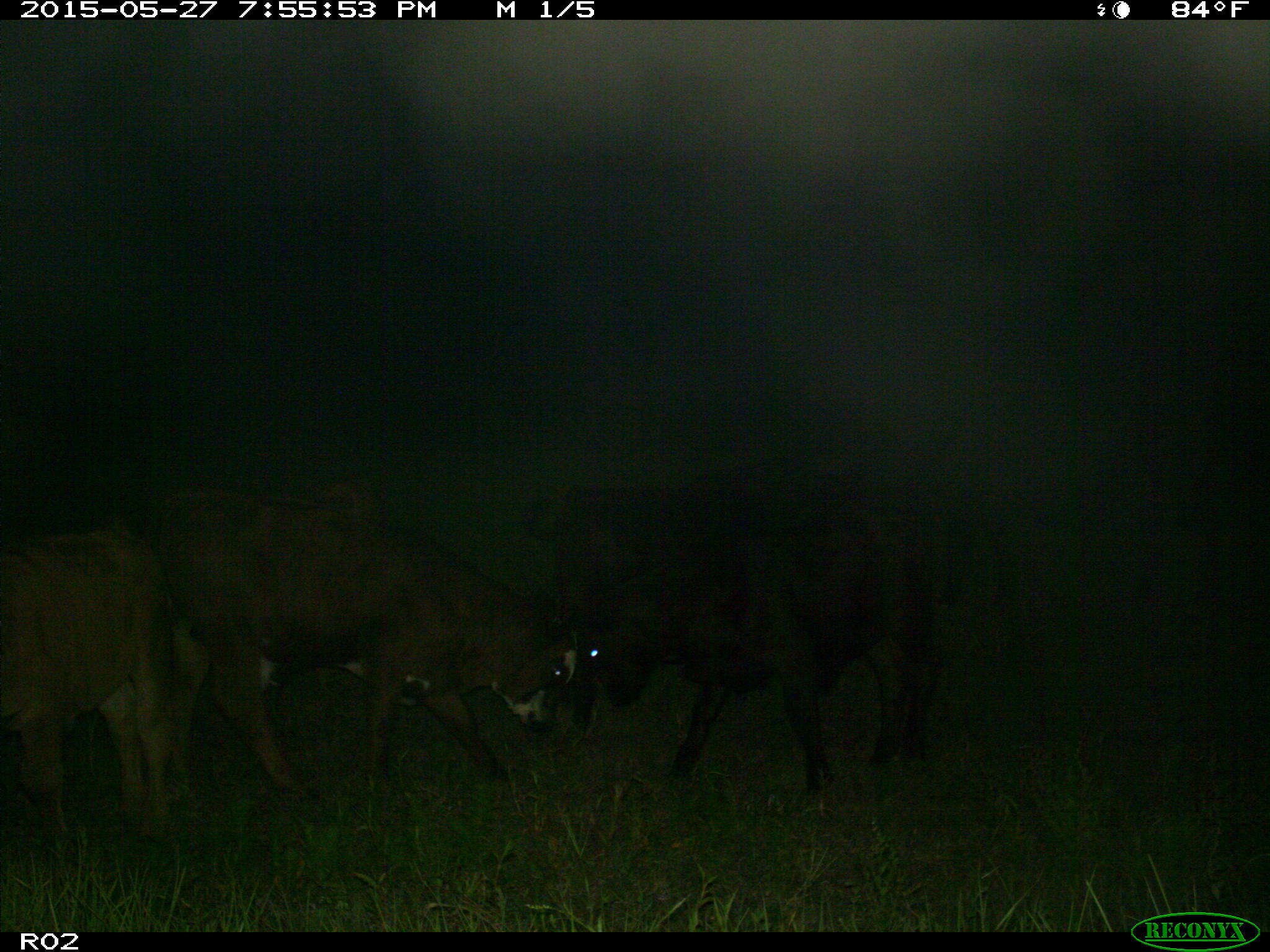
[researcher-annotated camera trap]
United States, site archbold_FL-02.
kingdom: Animalia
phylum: Chordata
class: Mammalia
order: Artiodactyla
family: Bovidae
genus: Bos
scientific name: Bos taurus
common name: domestic cow